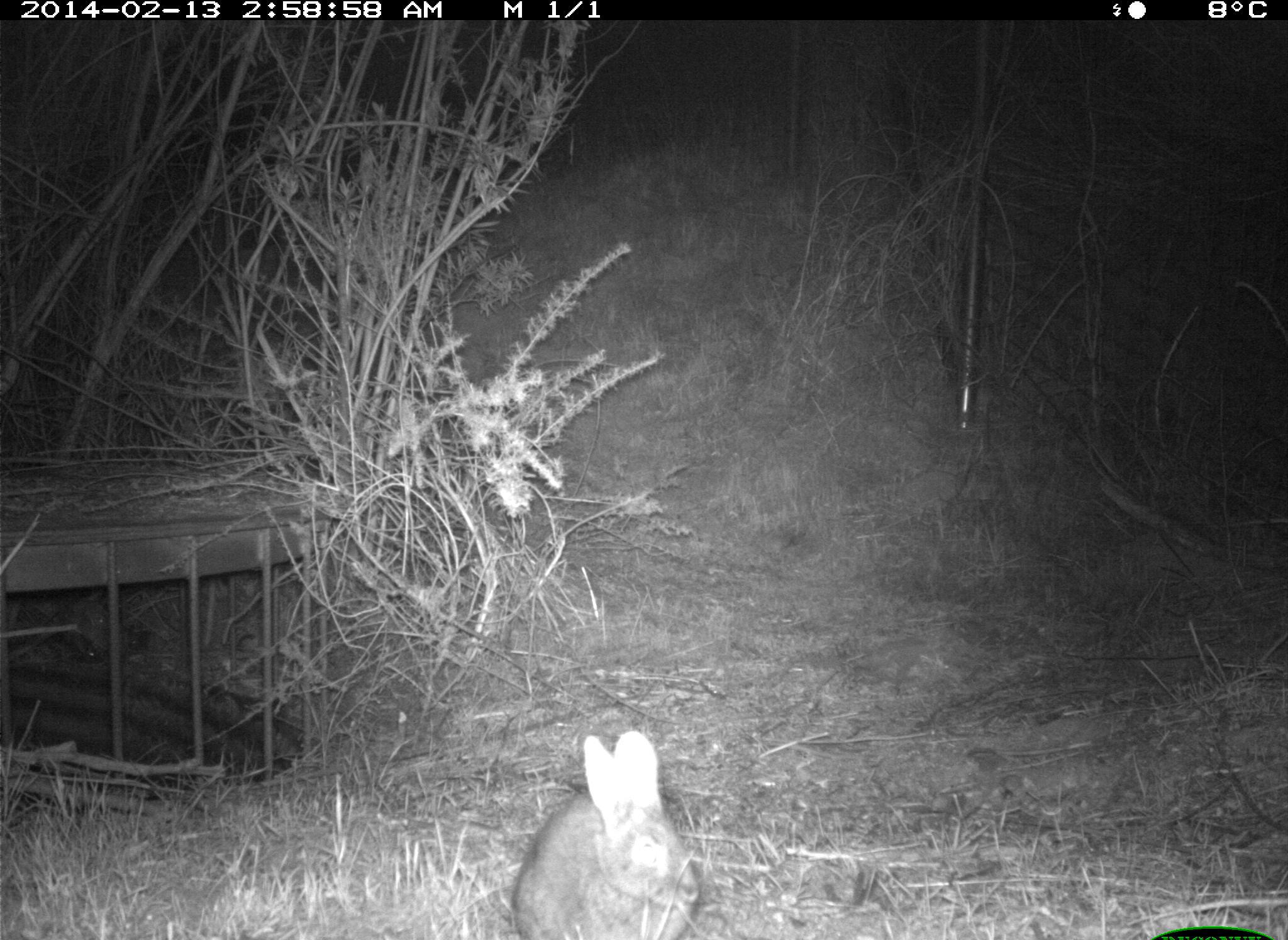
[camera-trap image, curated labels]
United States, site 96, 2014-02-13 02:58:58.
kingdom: Animalia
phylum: Chordata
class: Mammalia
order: Lagomorpha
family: Leporidae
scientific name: Leporidae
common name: rabbits and hares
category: rabbit